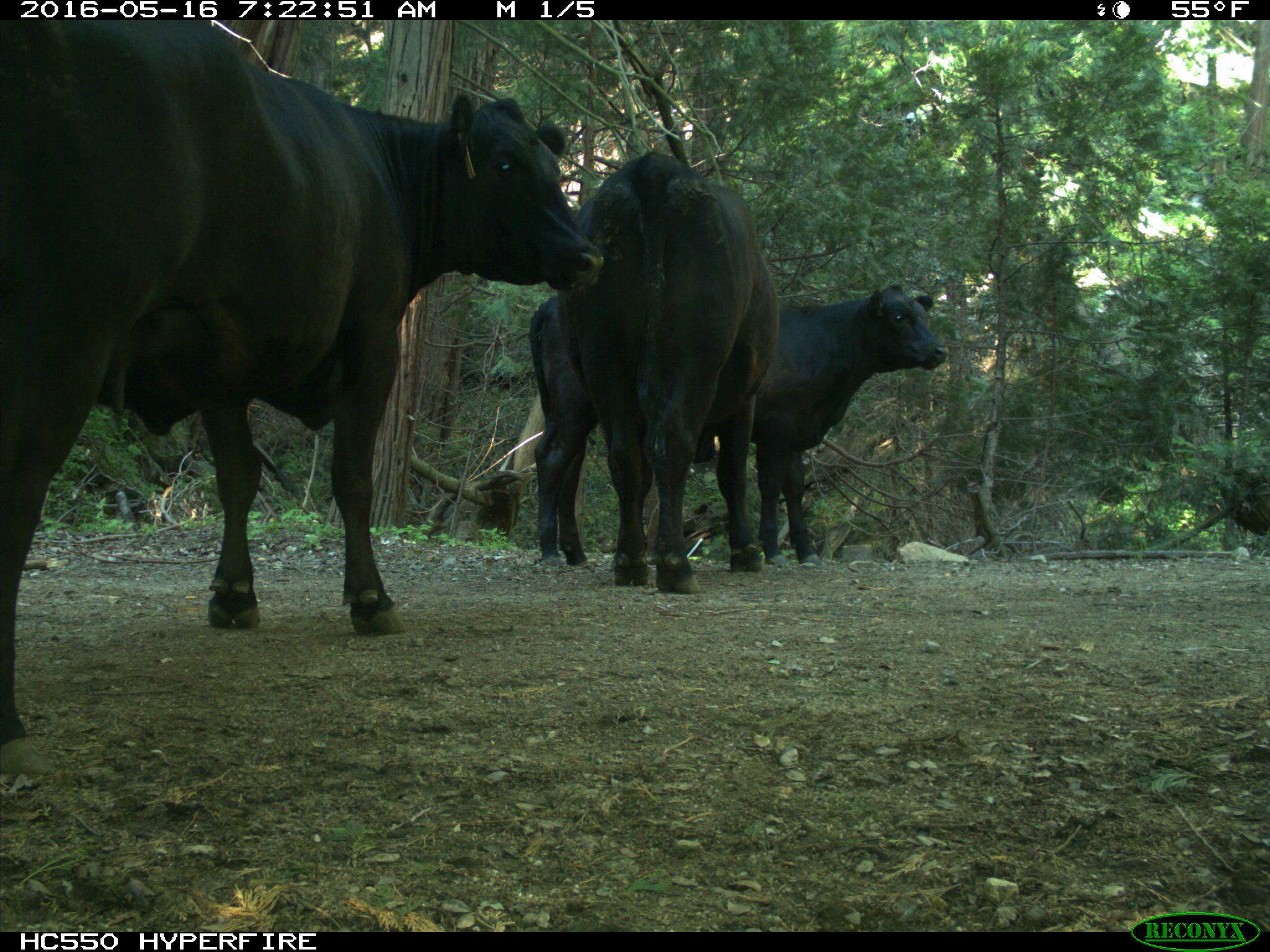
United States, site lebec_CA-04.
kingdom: Animalia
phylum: Chordata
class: Mammalia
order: Artiodactyla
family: Bovidae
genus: Bos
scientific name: Bos taurus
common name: domestic cow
Bos taurus (domestic cow).